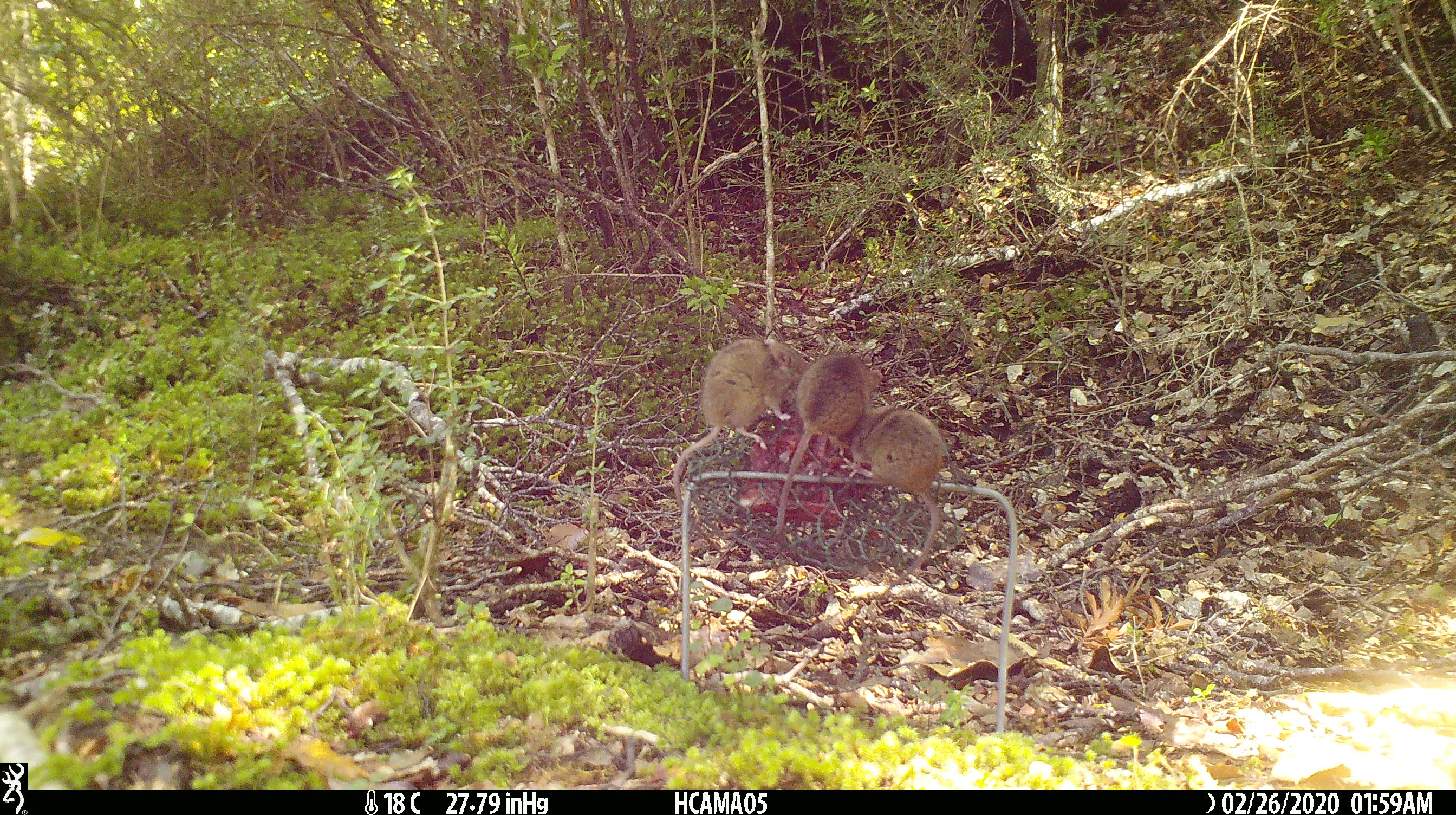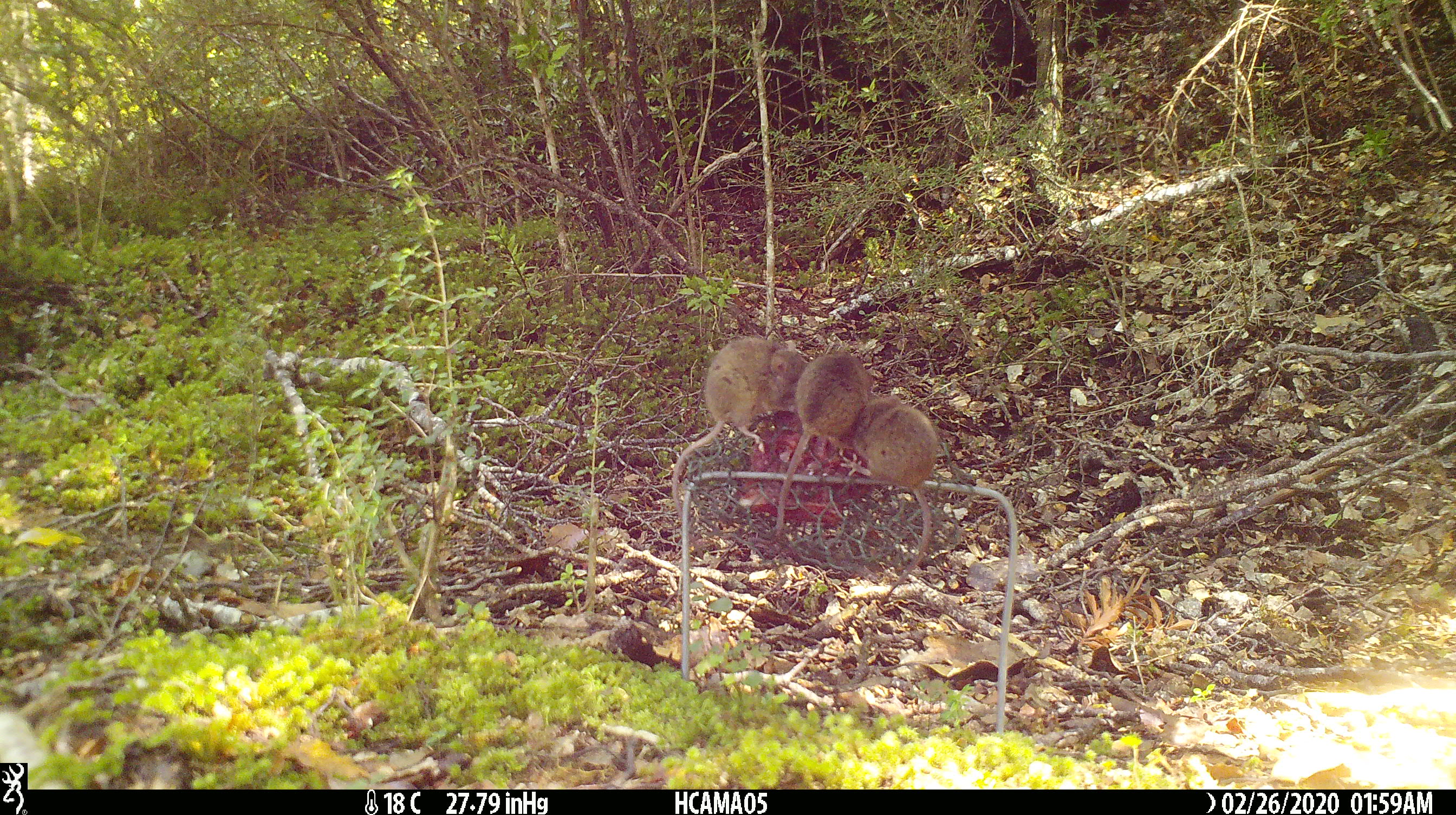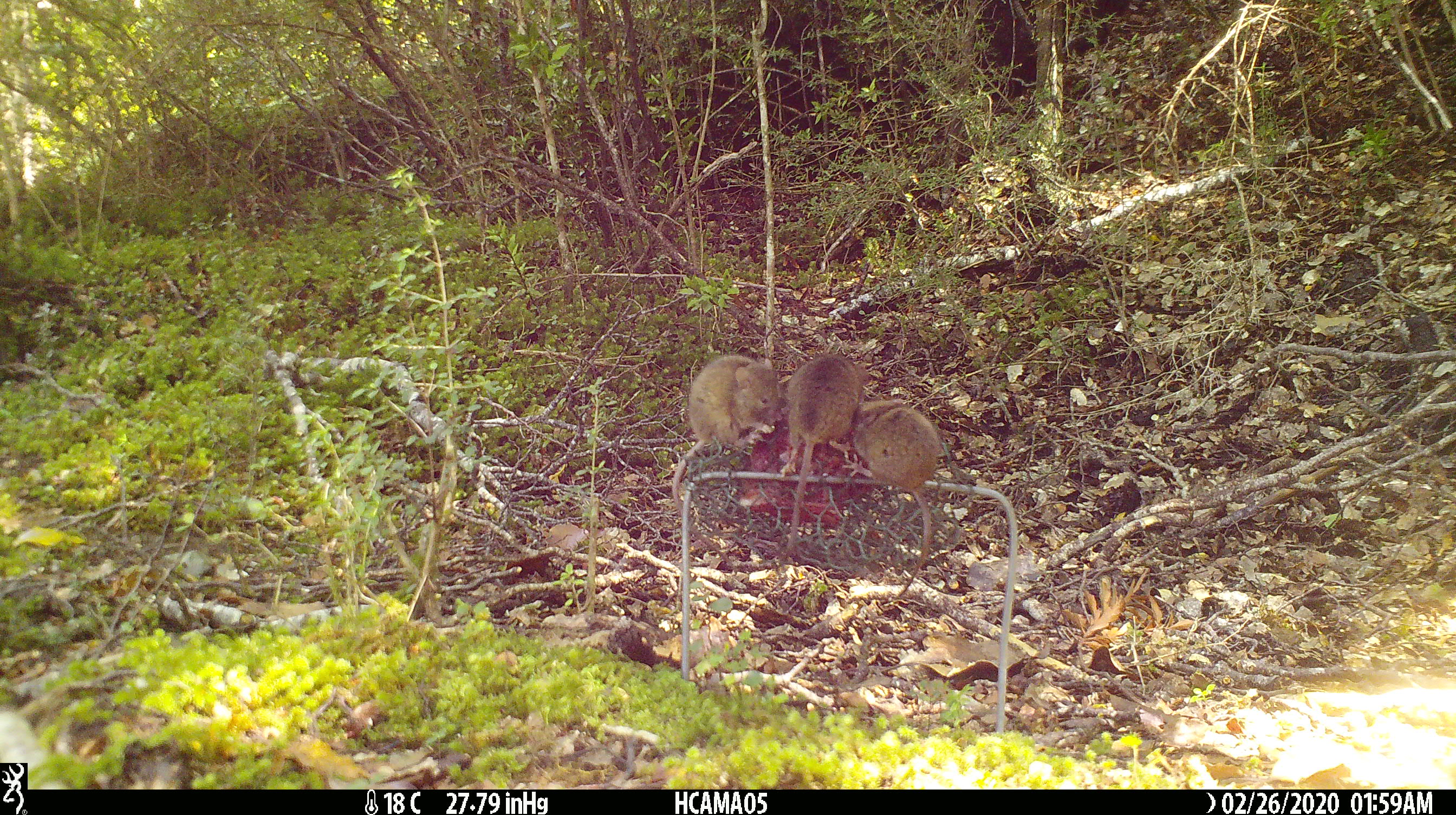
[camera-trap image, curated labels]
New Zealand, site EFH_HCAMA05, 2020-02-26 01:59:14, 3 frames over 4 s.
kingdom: Animalia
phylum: Chordata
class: Mammalia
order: Rodentia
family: Muridae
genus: Mus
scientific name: Mus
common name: mouse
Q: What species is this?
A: Mouse (Mus).